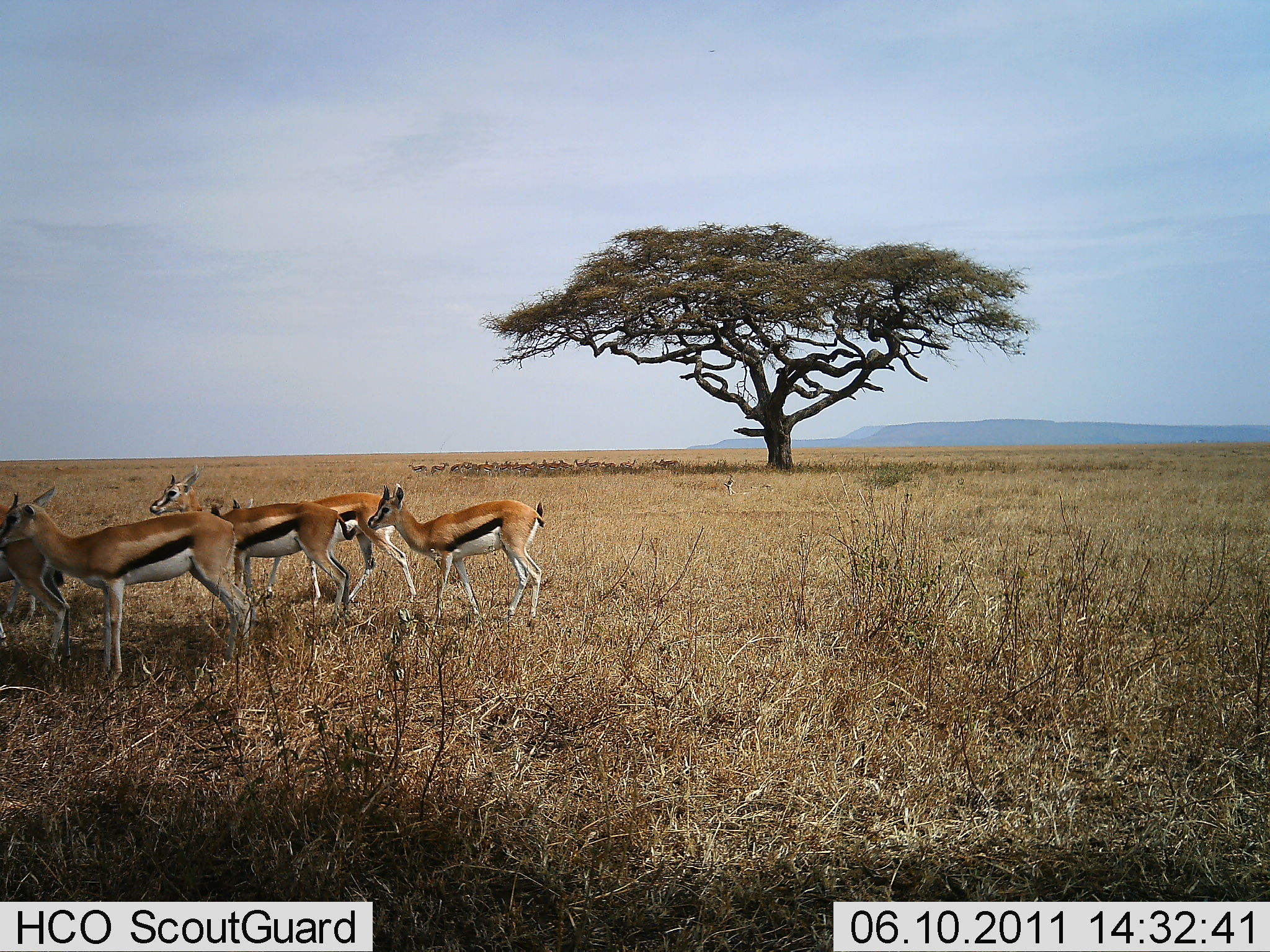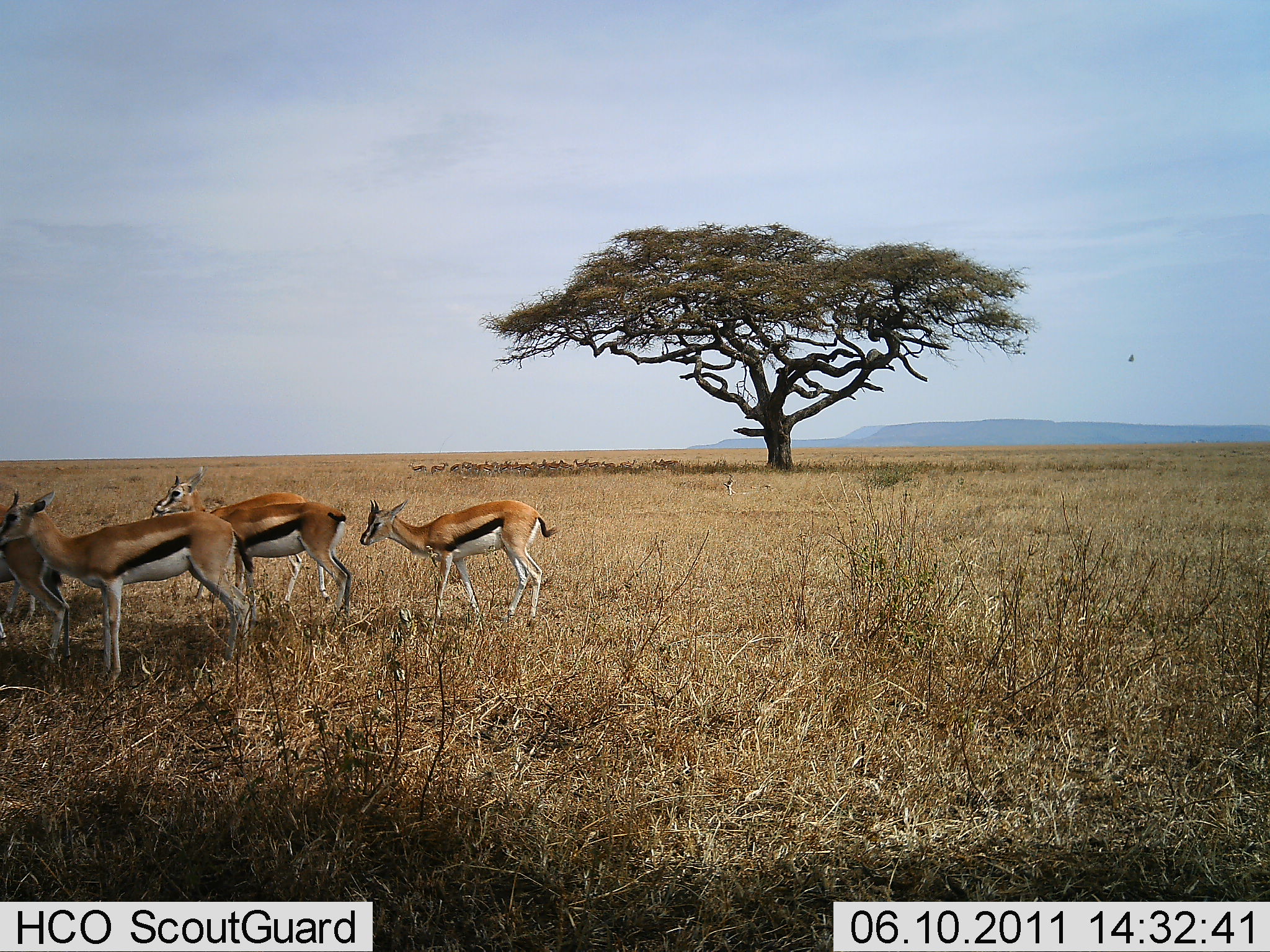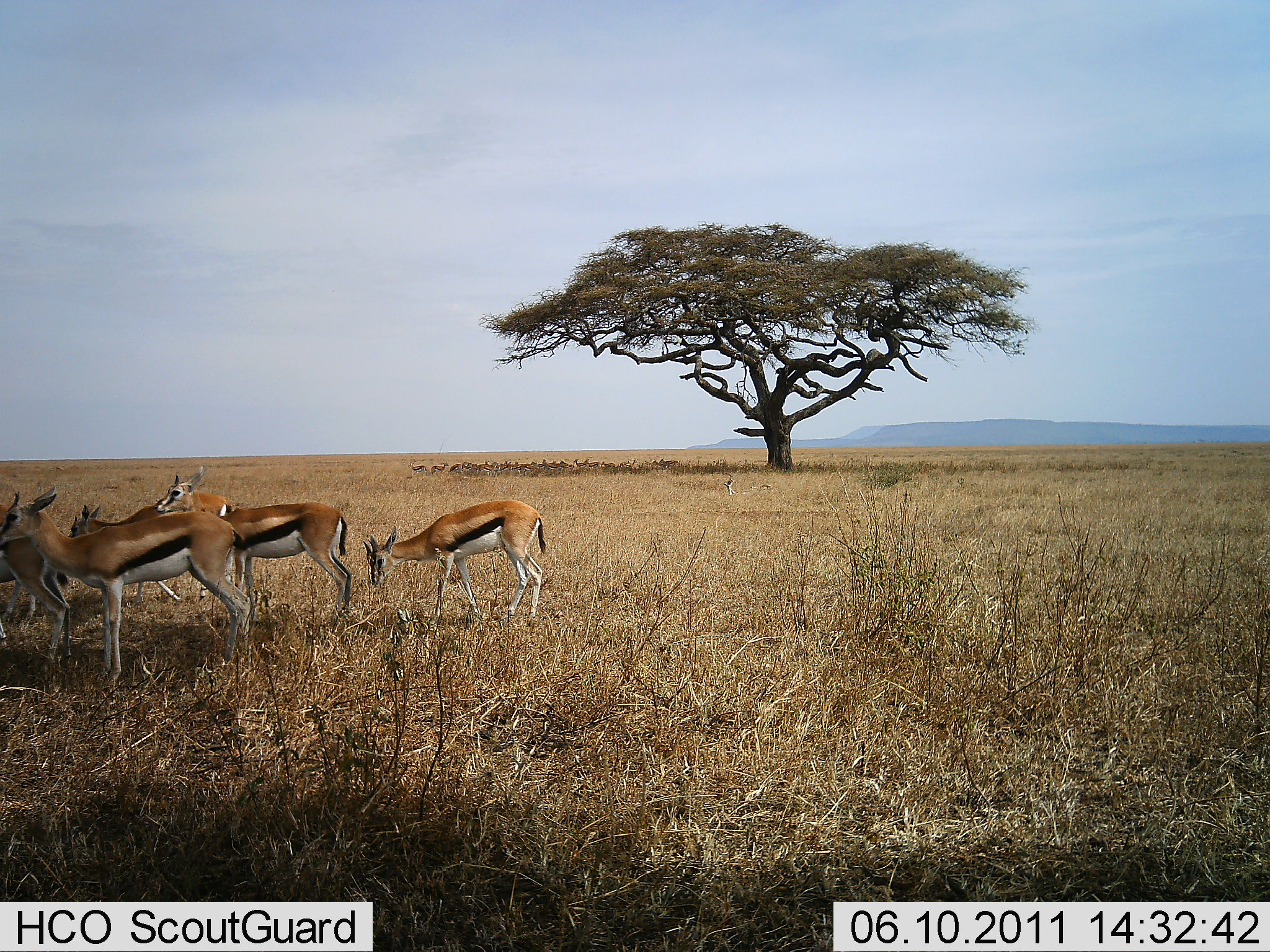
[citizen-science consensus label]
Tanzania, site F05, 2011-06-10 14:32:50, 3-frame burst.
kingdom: Animalia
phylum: Chordata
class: Mammalia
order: Artiodactyla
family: Bovidae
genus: Eudorcas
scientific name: Eudorcas thomsonii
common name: thomson's gazelle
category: gazellethomsons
Gazellethomsons (thomson's gazelle) (Eudorcas thomsonii), count 5. Behavior (volunteer vote fractions): standing 85%, resting 15%, moving 54%, interacting 15%. Young present (vote fraction): 8%. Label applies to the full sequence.